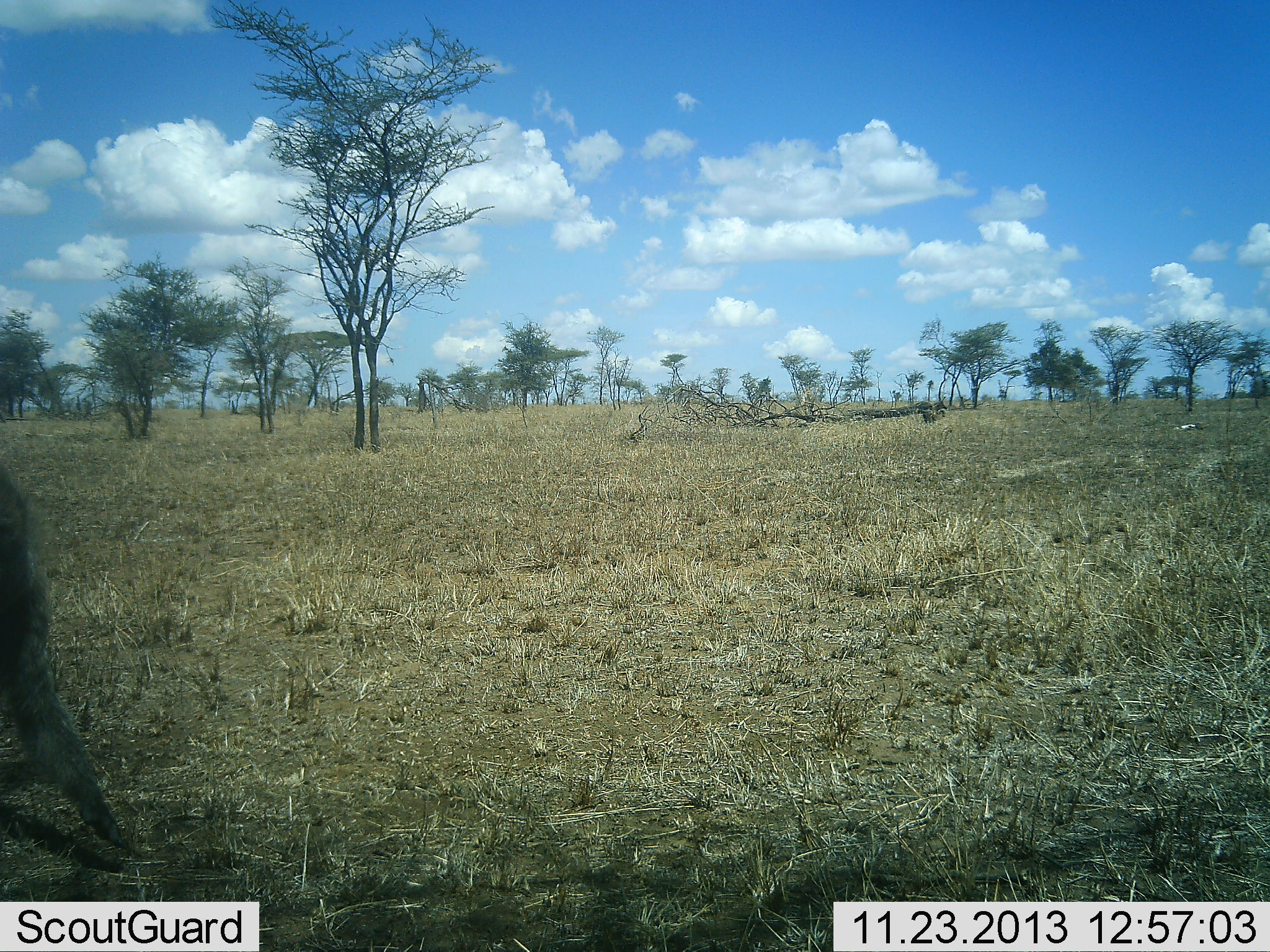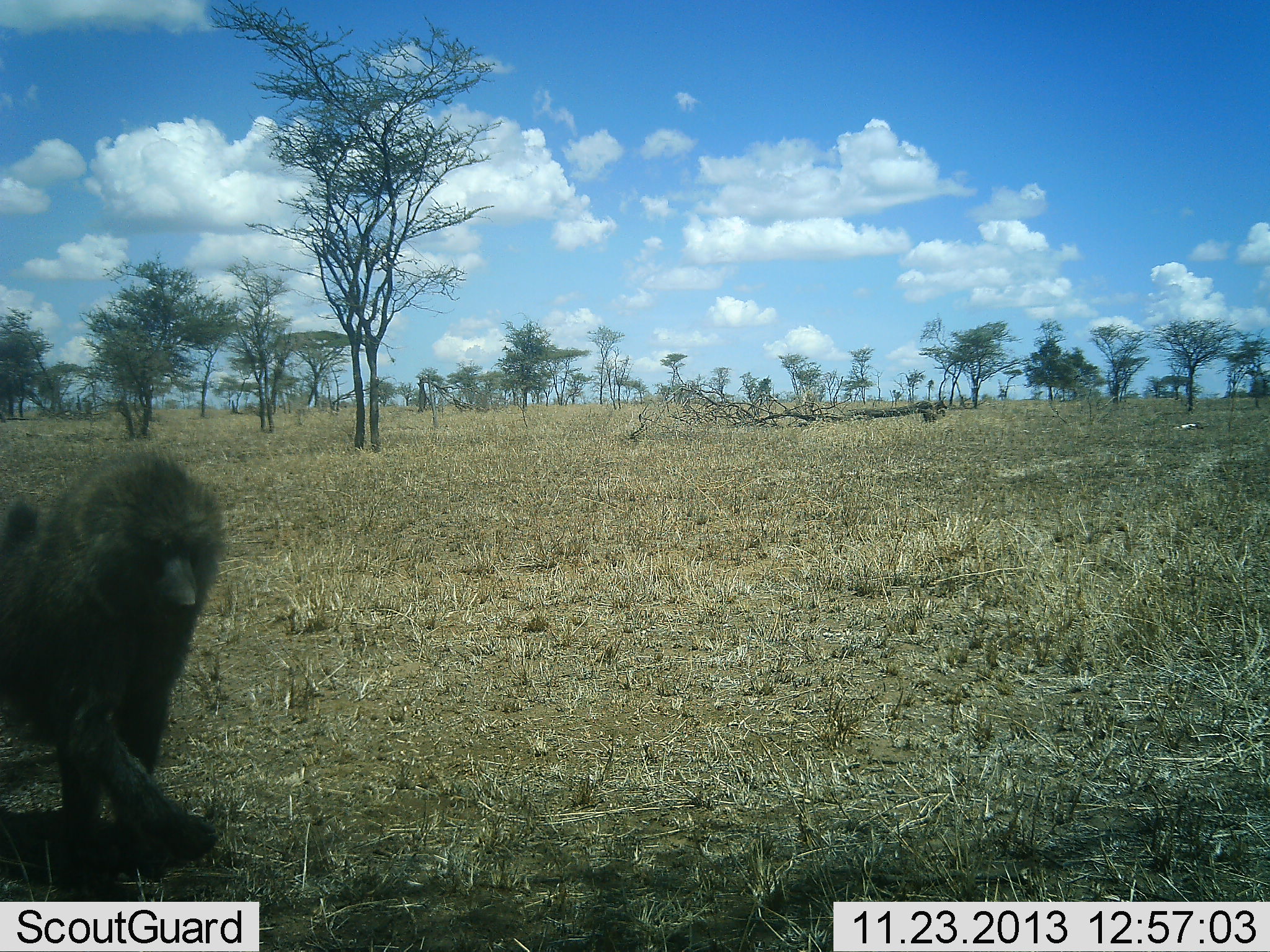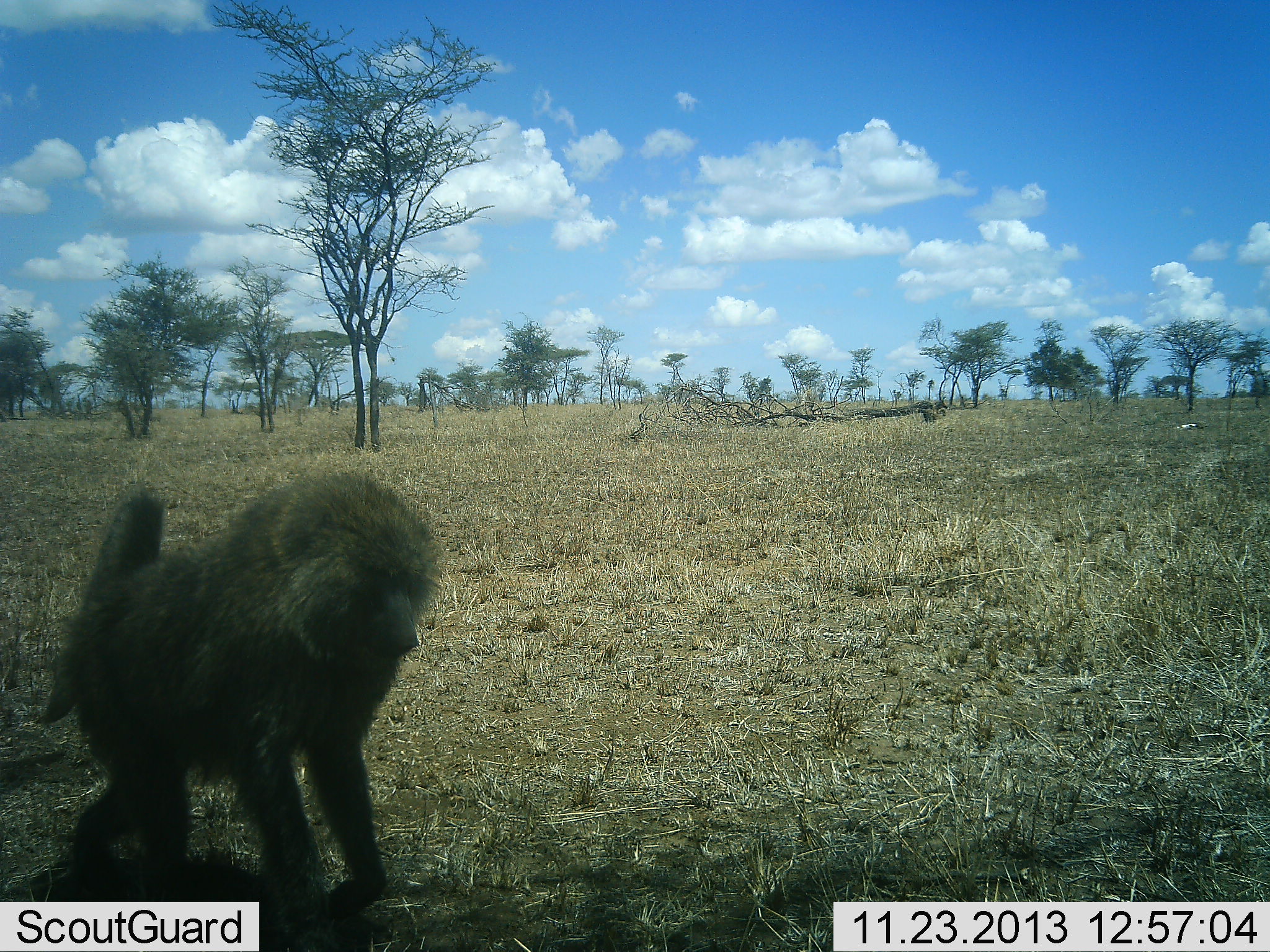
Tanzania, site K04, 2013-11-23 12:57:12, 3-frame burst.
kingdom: Animalia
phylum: Chordata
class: Mammalia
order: Primates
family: Cercopithecidae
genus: Papio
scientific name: Papio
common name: baboon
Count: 1.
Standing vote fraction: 0%.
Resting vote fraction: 0%.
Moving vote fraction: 100%.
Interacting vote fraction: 0%.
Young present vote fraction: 10%.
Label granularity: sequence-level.